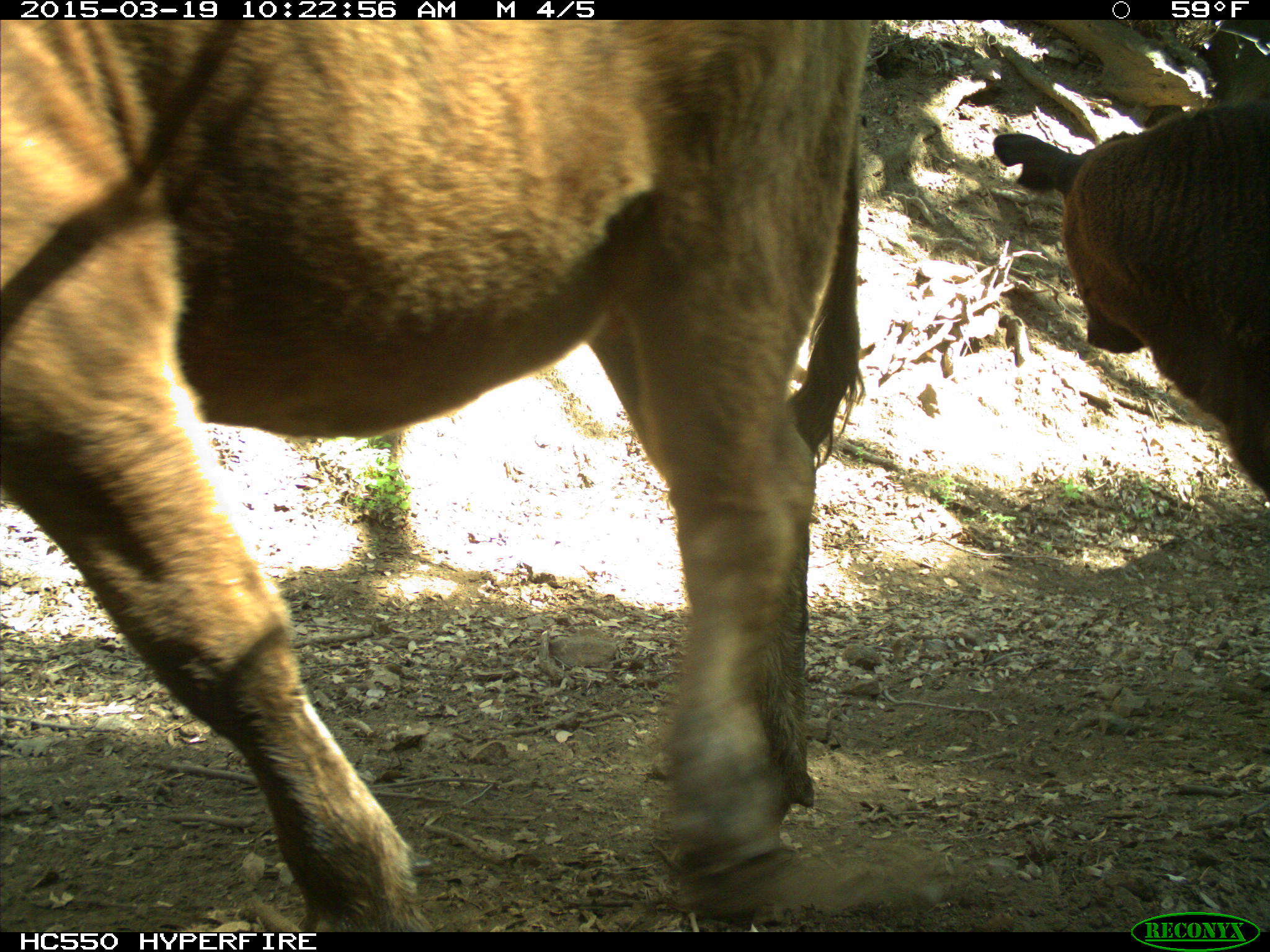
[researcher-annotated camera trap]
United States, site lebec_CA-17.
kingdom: Animalia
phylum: Chordata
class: Mammalia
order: Artiodactyla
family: Bovidae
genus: Bos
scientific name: Bos taurus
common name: domestic cow